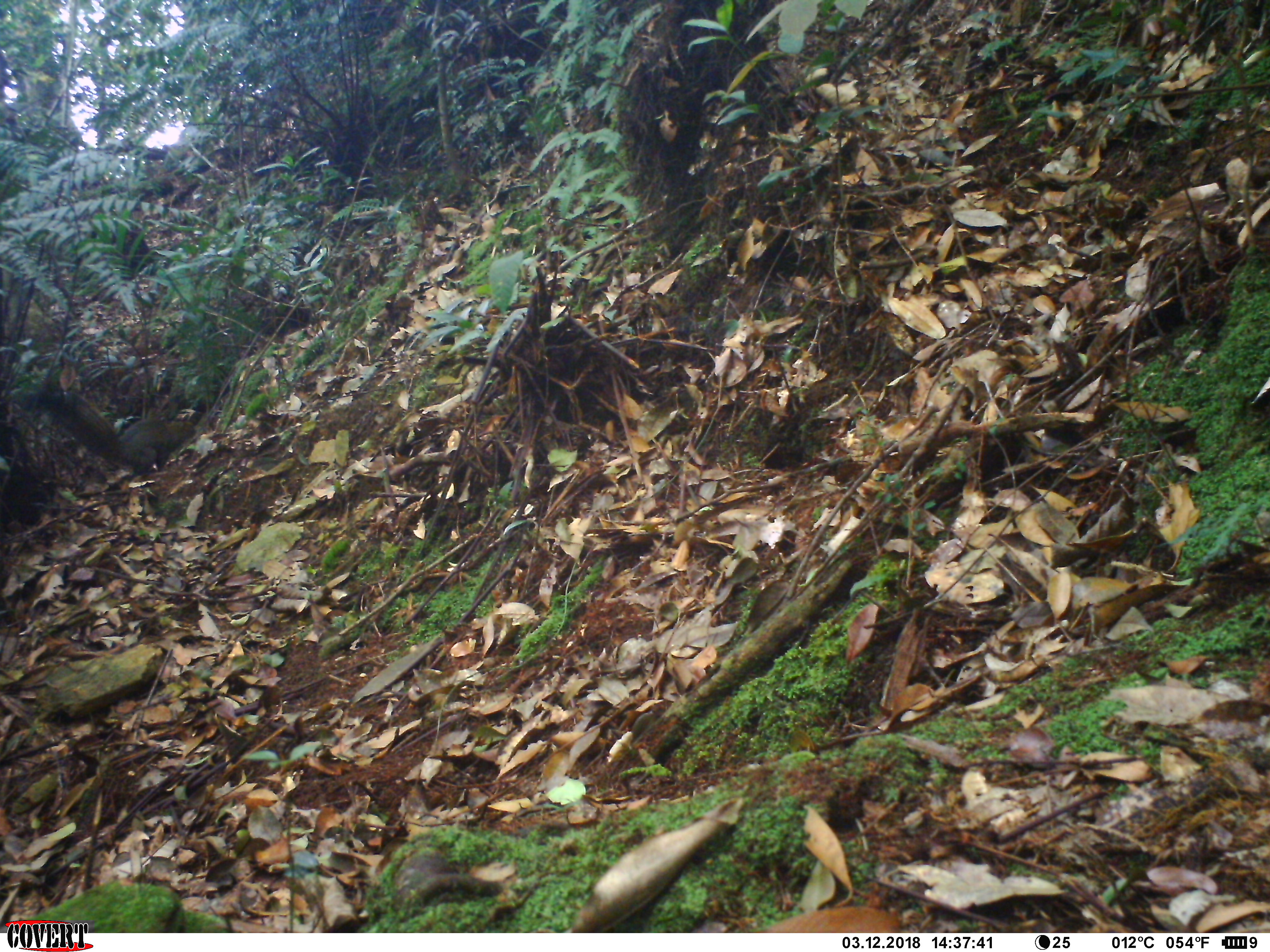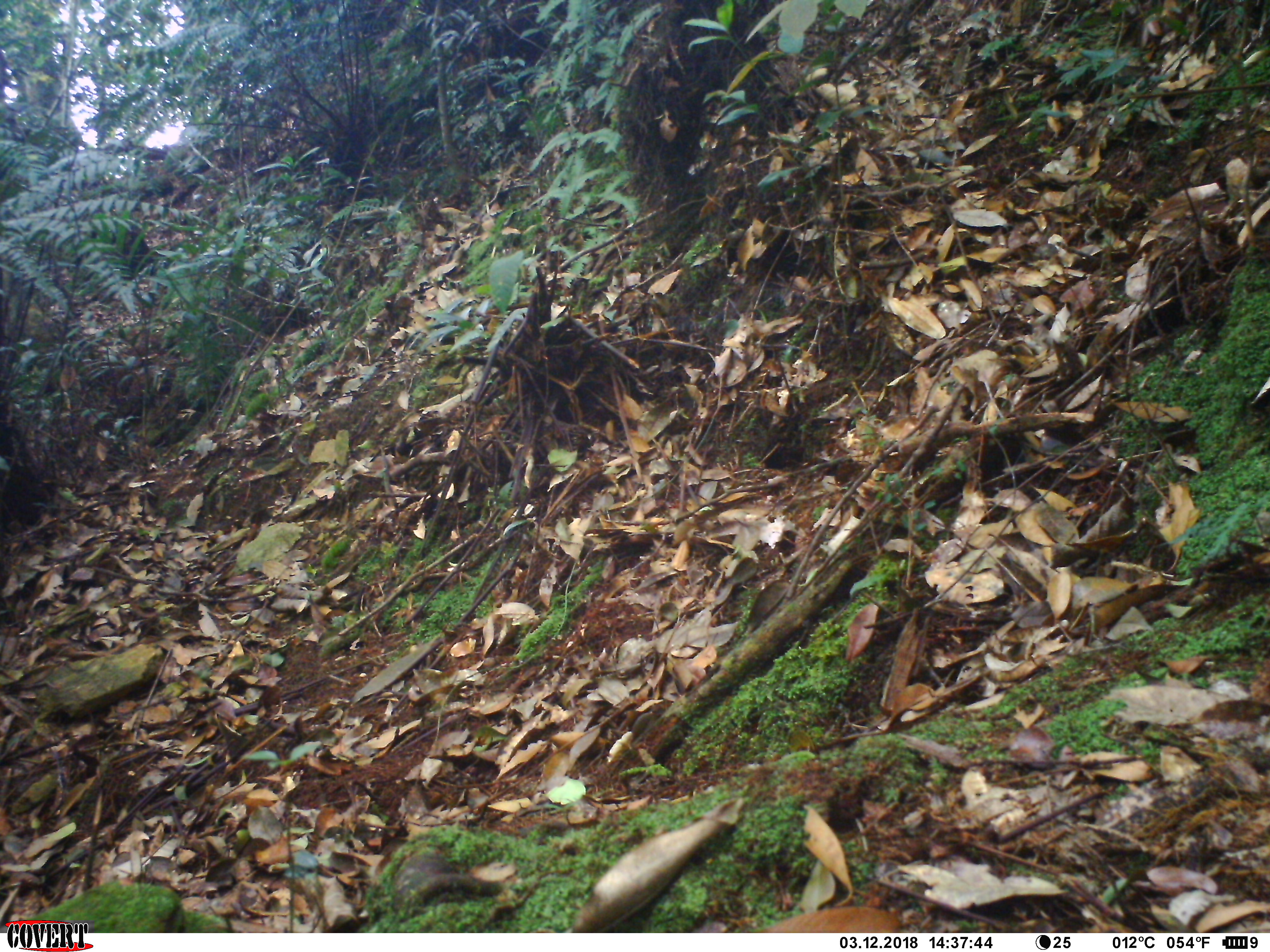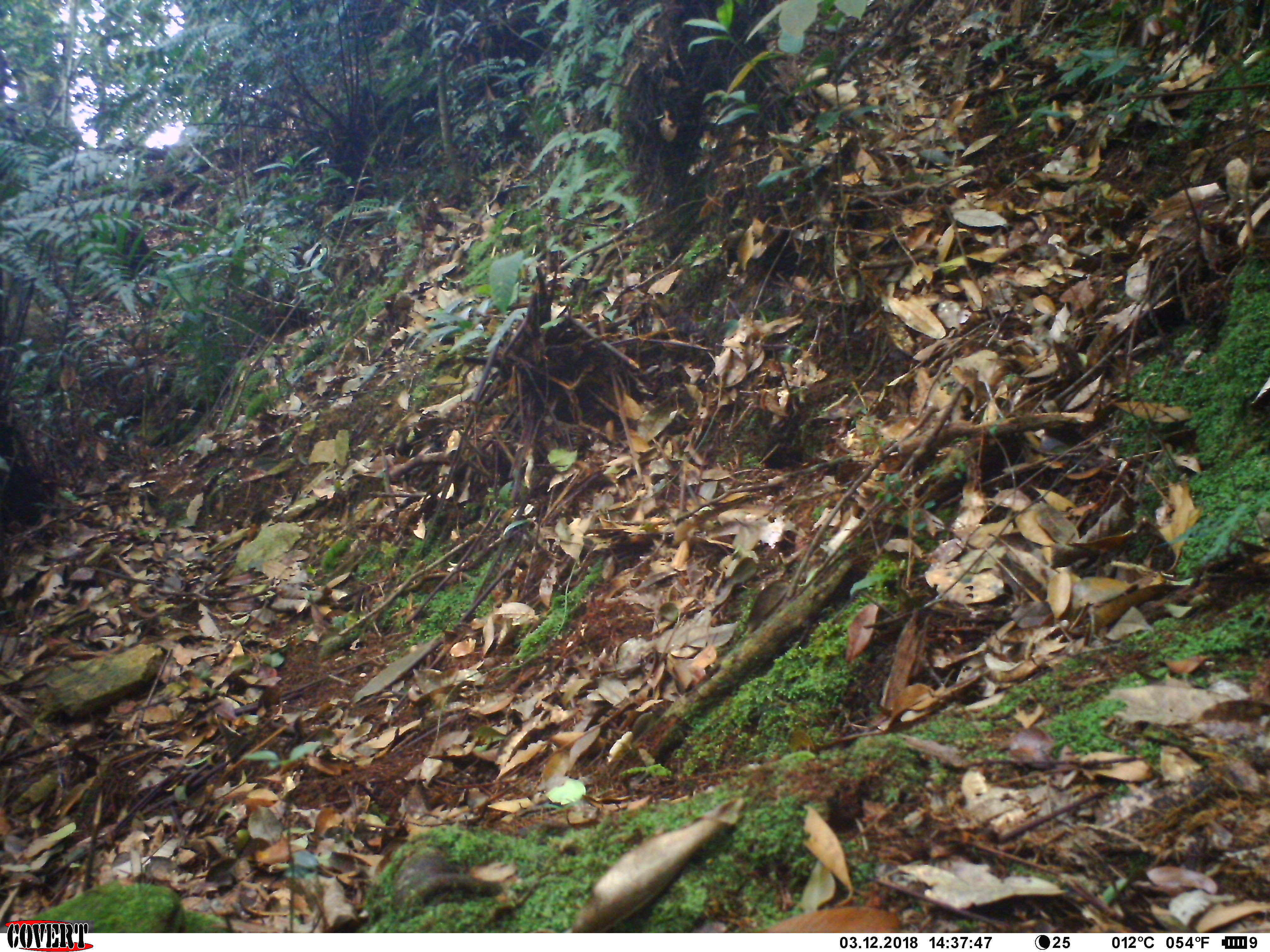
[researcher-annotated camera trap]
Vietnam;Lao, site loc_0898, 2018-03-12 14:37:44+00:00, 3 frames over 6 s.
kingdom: Animalia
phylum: Chordata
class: Mammalia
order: Rodentia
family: Sciuridae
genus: Sciurus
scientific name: Sciurus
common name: squirrel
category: unidentified squirrel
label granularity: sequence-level